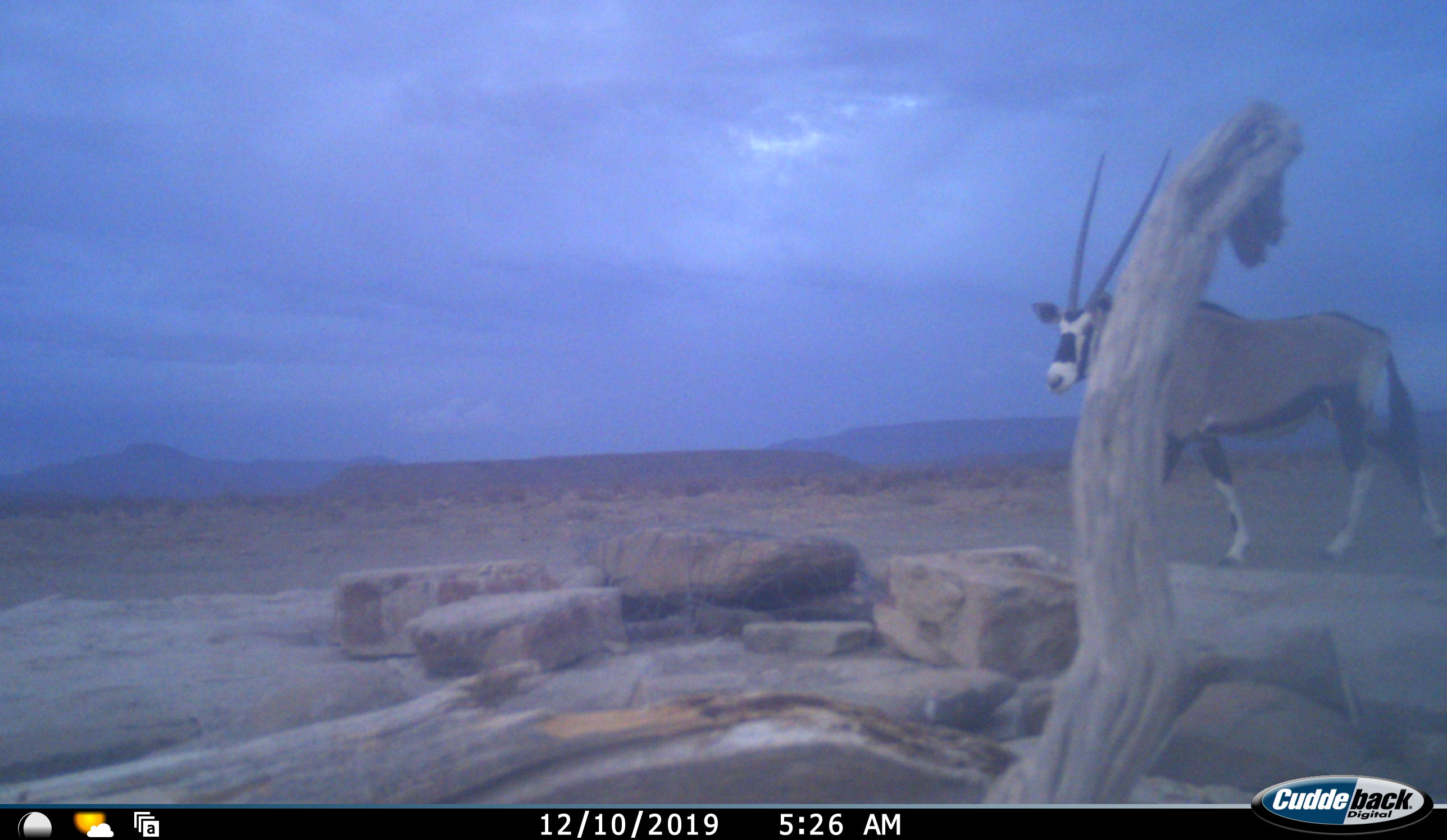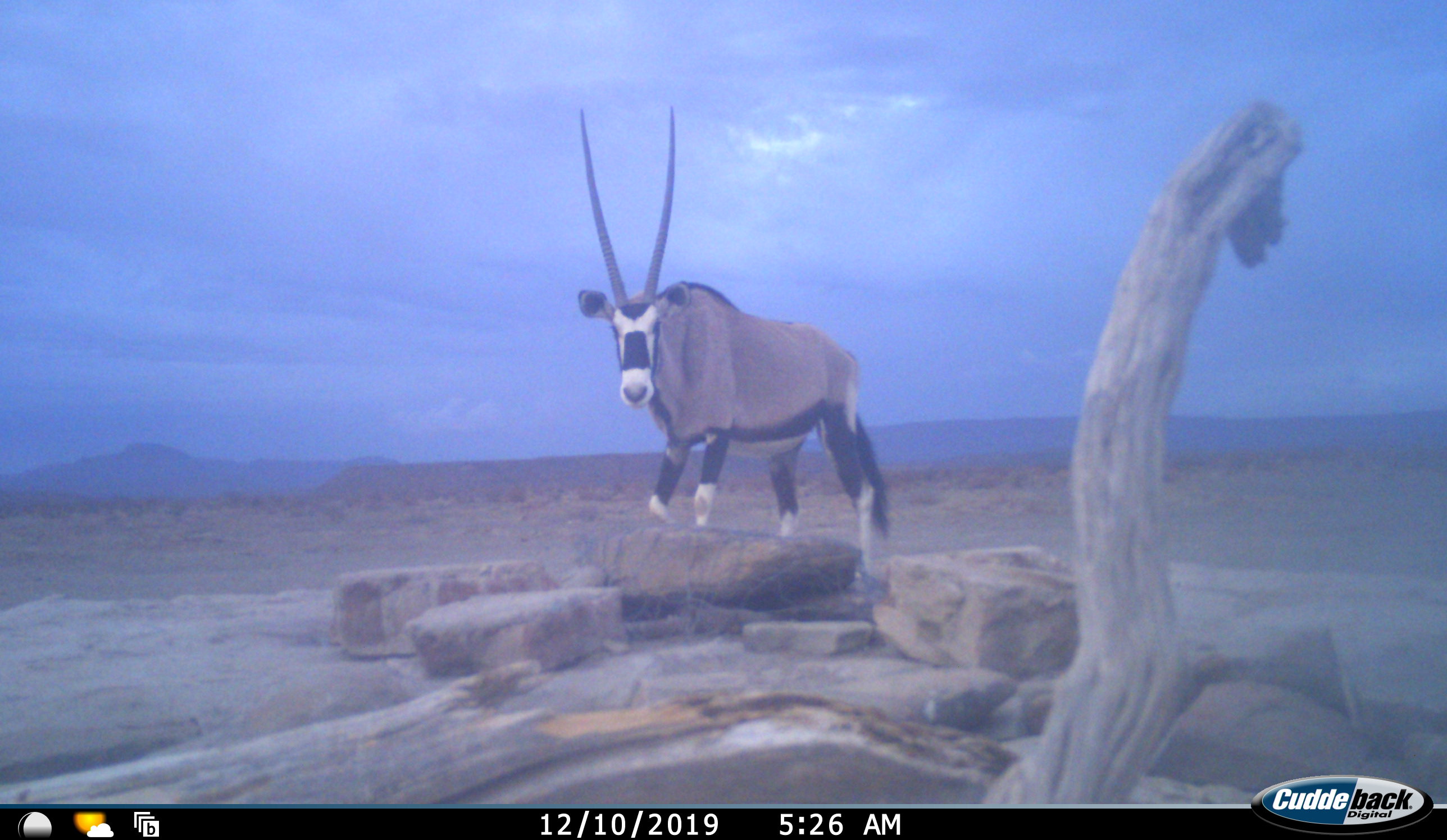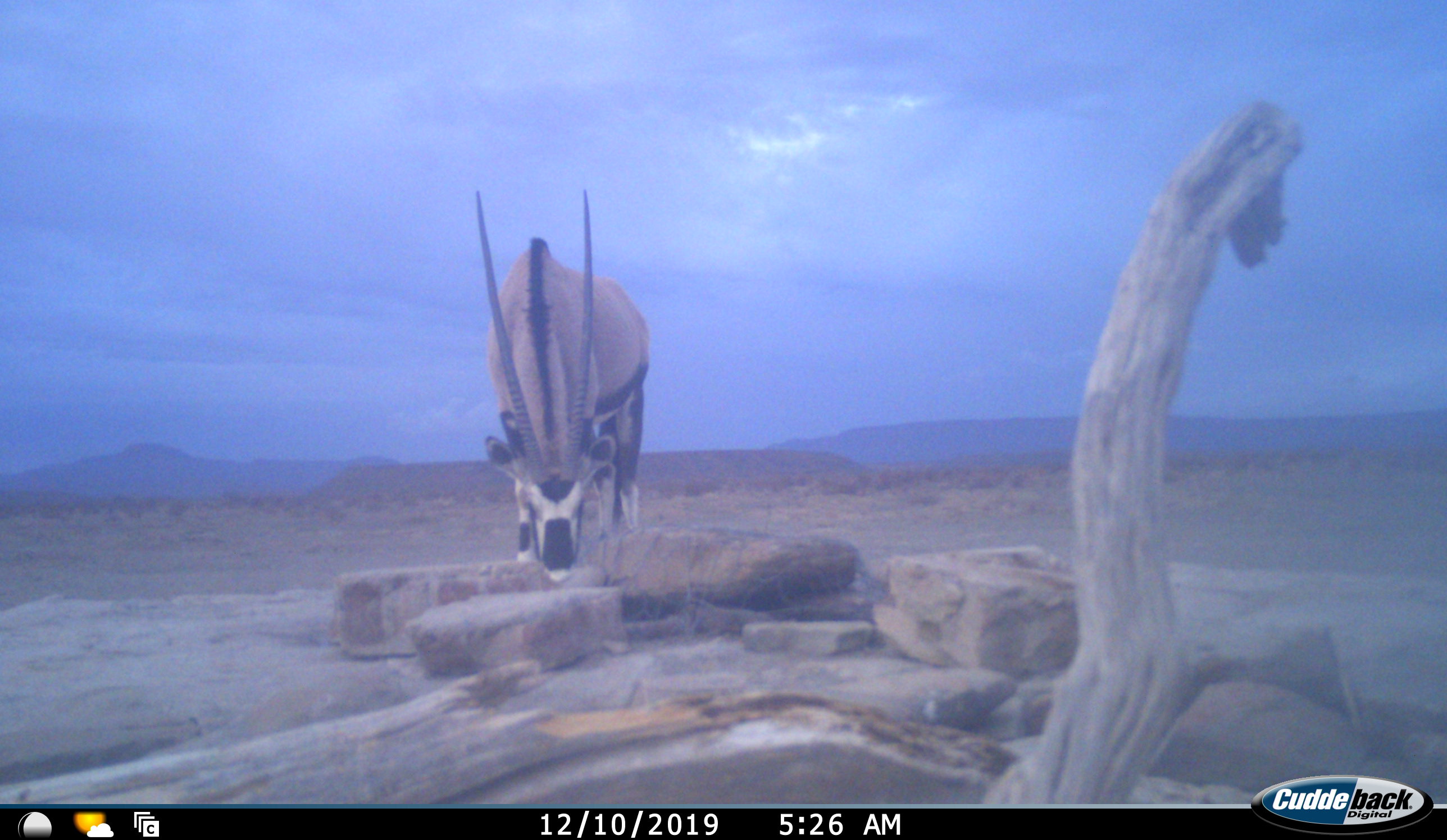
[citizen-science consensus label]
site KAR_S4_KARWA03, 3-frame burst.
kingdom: Animalia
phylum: Chordata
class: Mammalia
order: Artiodactyla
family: Bovidae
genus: Oryx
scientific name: Oryx gazella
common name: gemsbok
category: oryx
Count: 1.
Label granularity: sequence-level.